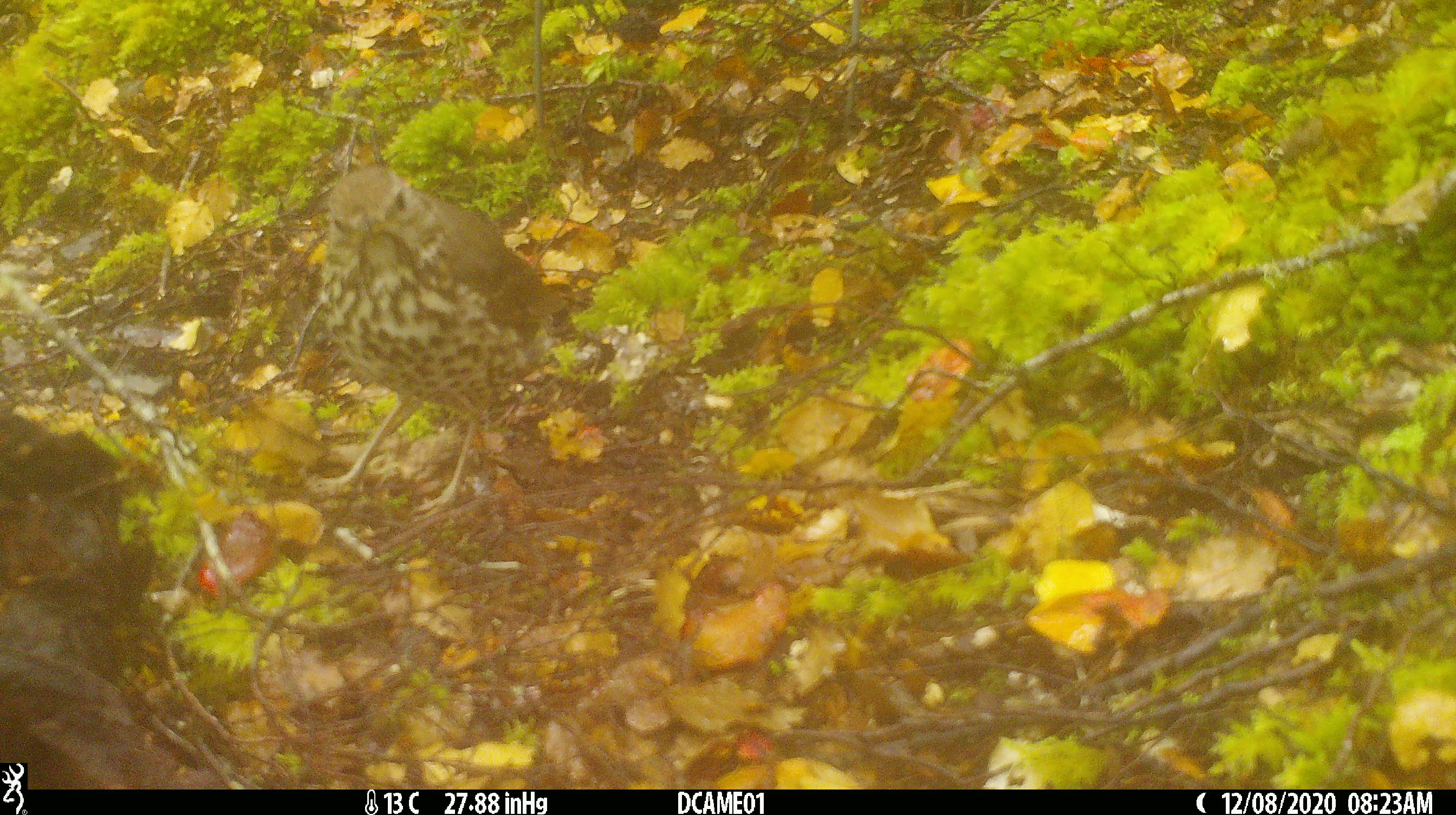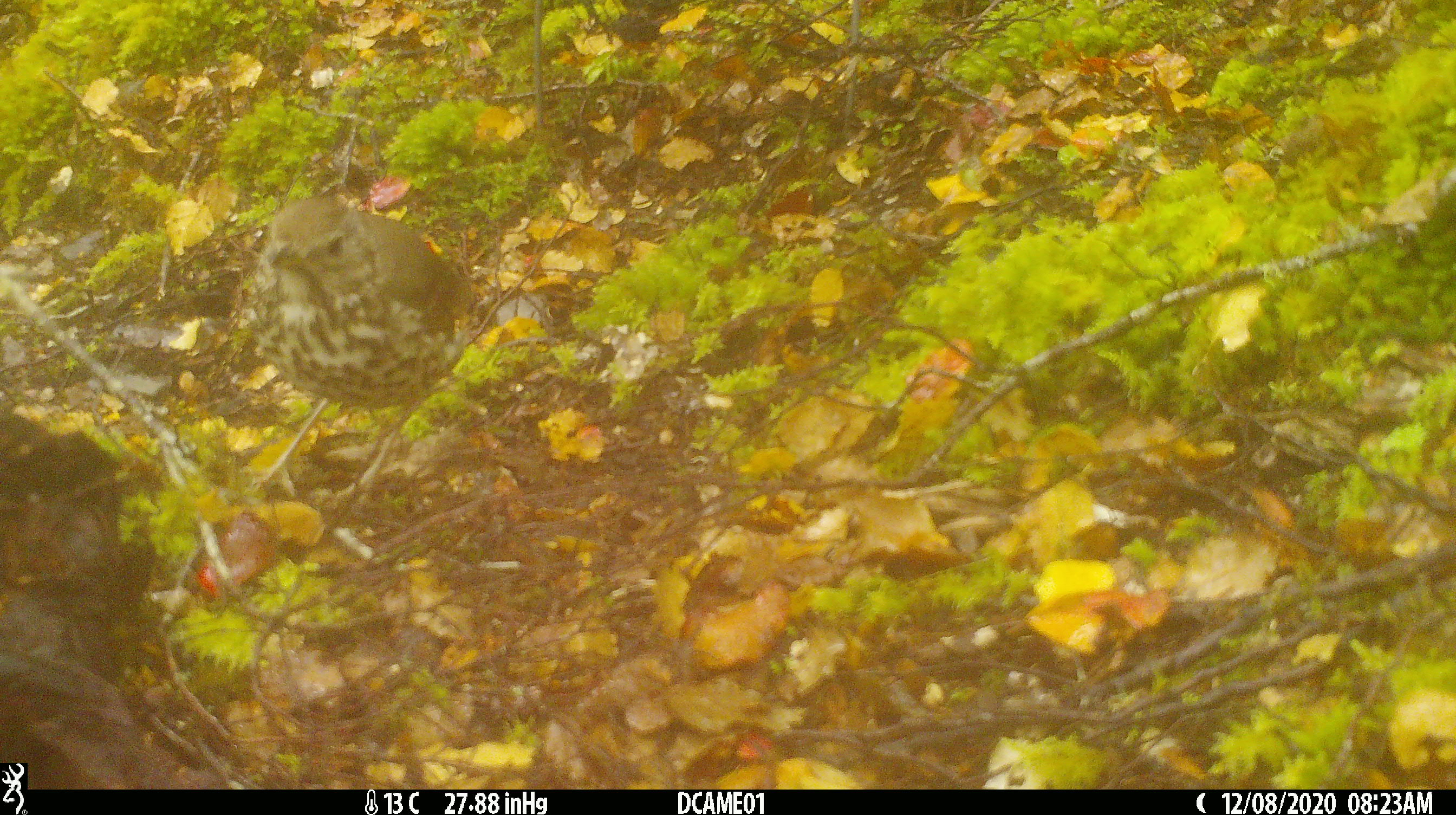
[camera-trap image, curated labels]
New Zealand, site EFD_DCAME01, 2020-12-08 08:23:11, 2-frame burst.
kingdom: Animalia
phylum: Chordata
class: Aves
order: Passeriformes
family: Turdidae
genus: Turdus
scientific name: Turdus philomelos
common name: song thrush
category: thrush